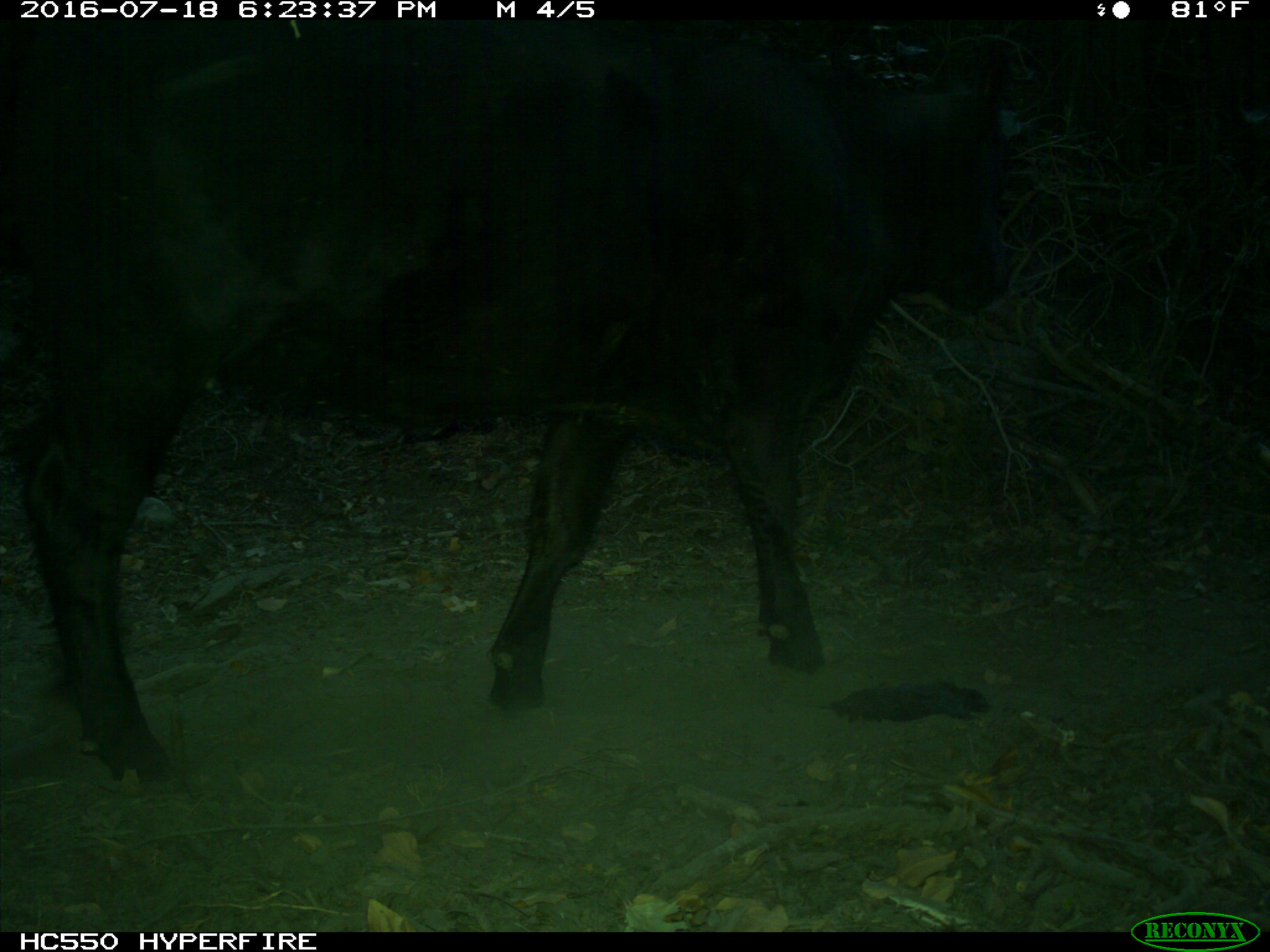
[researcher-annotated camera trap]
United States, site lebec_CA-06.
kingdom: Animalia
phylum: Chordata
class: Mammalia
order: Artiodactyla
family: Bovidae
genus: Bos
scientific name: Bos taurus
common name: domestic cow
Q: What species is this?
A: Bos taurus (domestic cow).